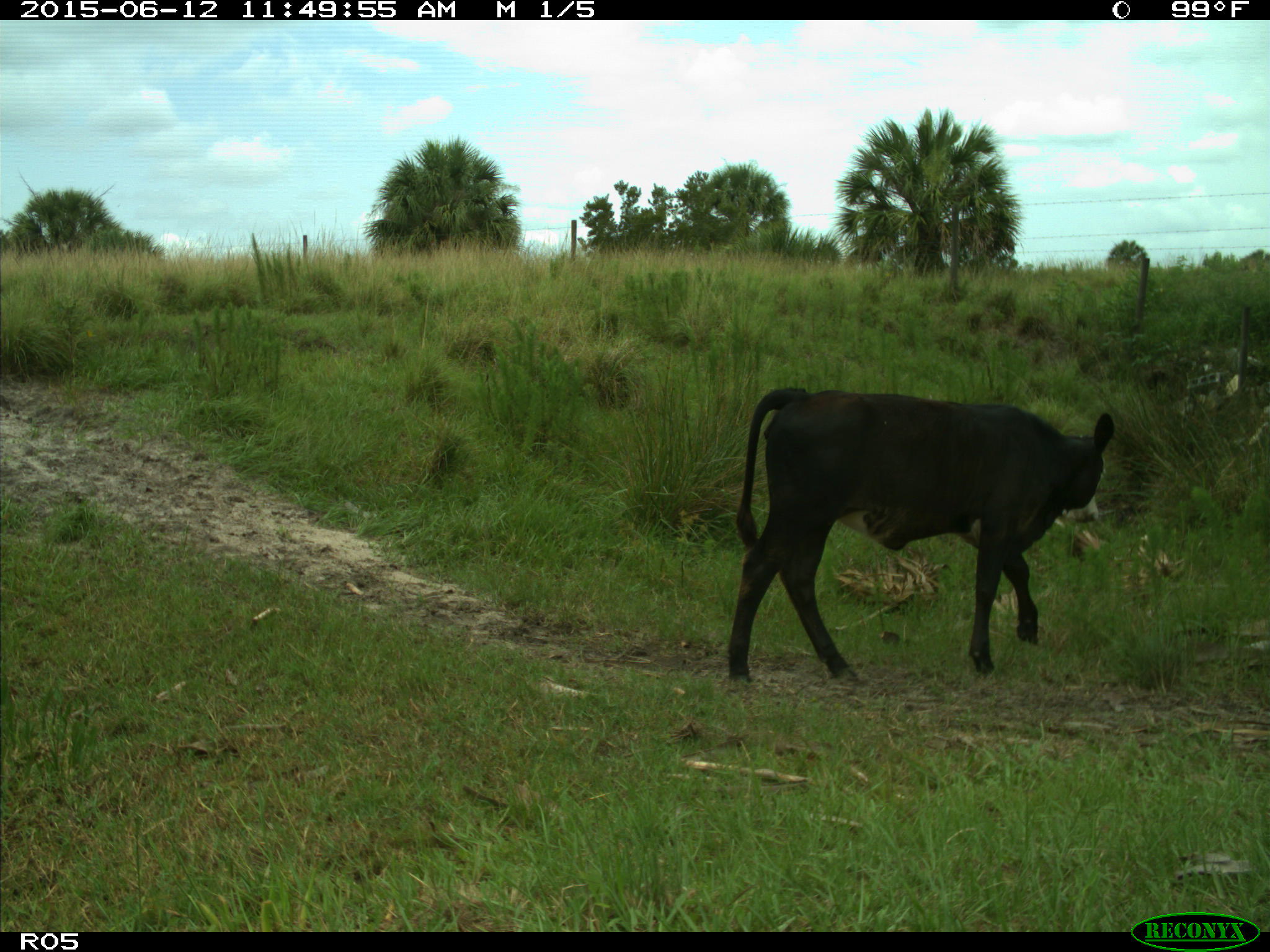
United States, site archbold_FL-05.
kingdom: Animalia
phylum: Chordata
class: Mammalia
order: Artiodactyla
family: Bovidae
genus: Bos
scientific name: Bos taurus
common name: domestic cow